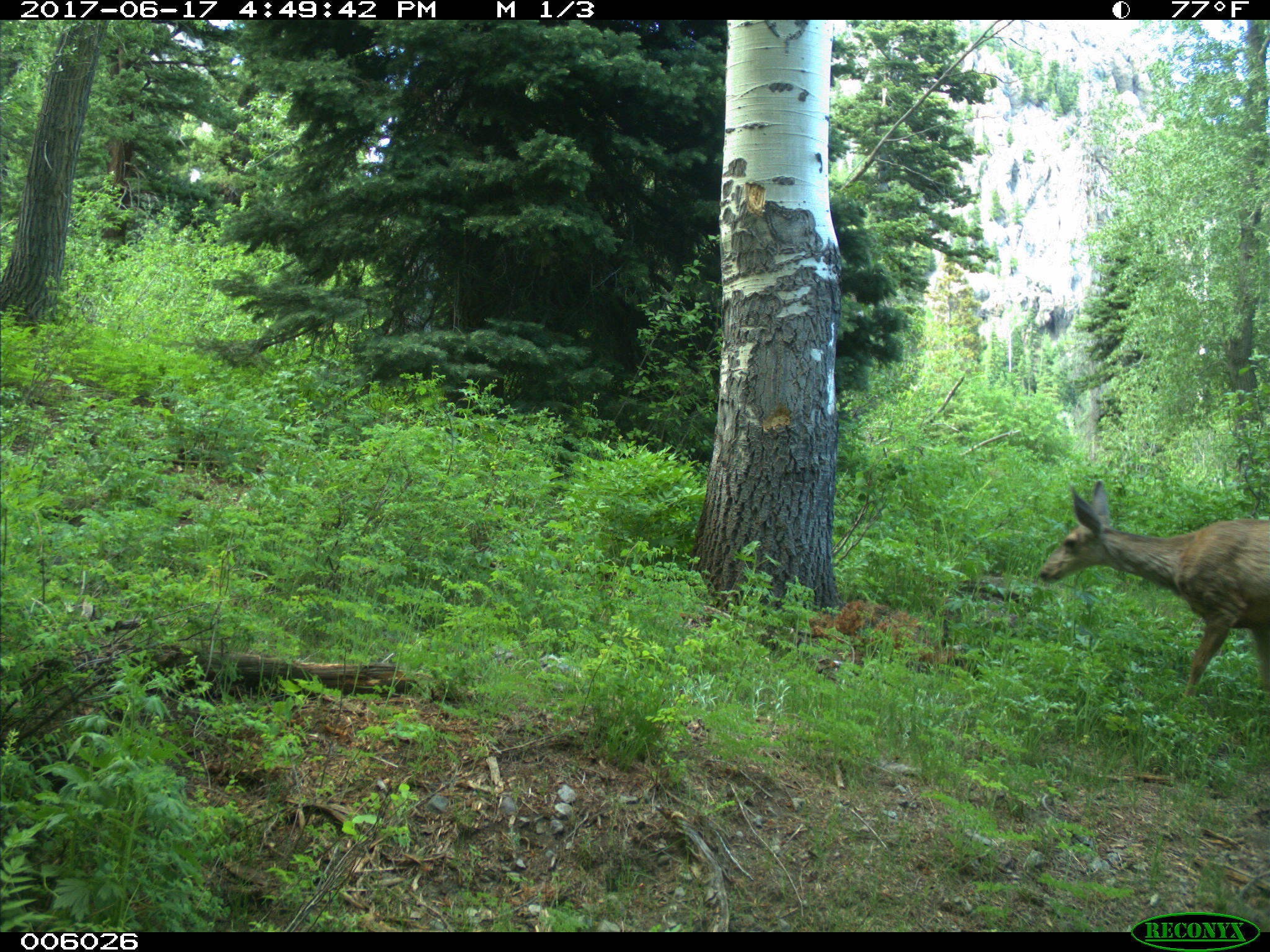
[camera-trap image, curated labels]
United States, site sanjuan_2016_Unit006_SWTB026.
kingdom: Animalia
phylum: Chordata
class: Mammalia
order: Artiodactyla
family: Cervidae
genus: Odocoileus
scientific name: Odocoileus hemionus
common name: mule deer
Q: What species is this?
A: Odocoileus hemionus (mule deer).